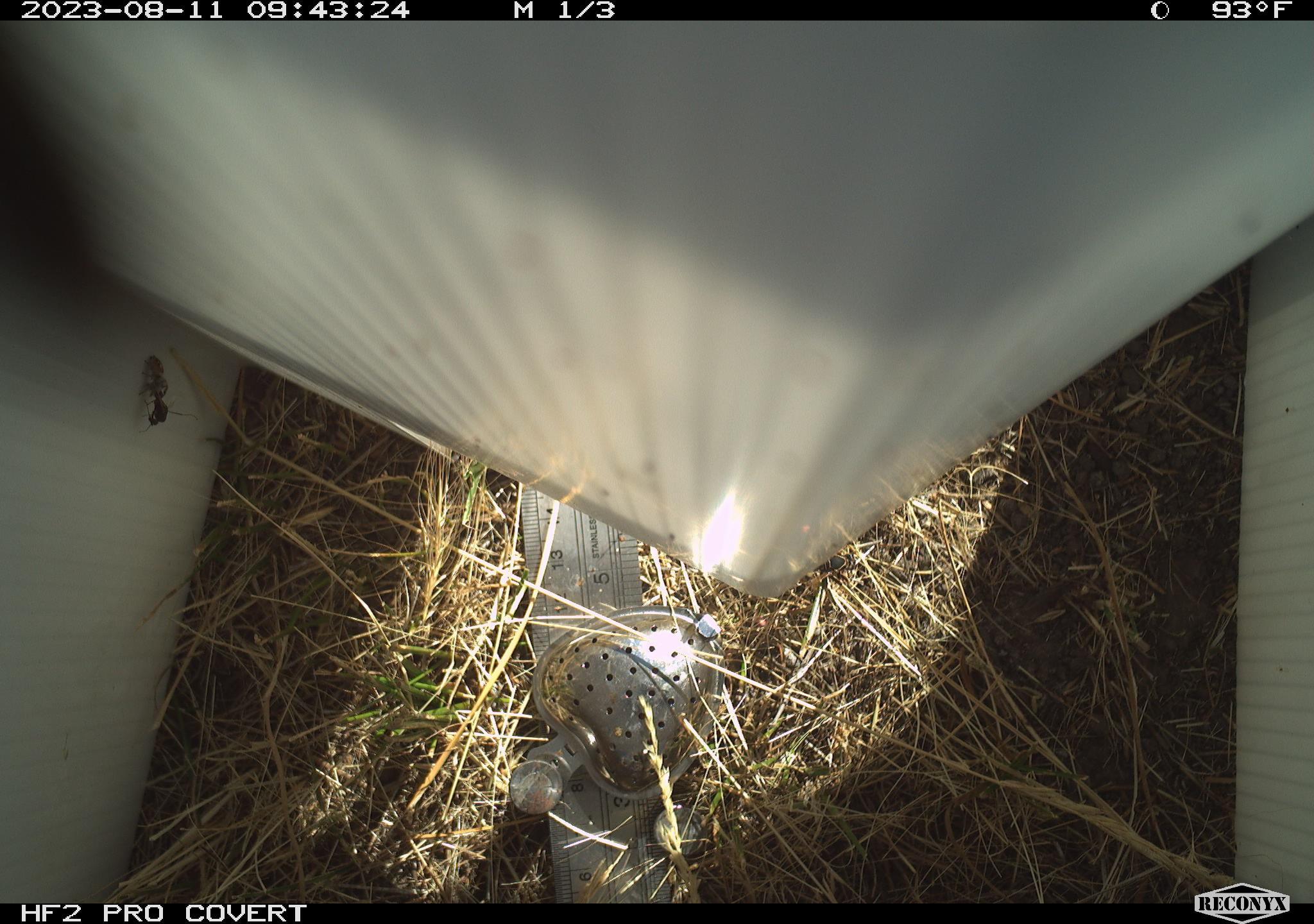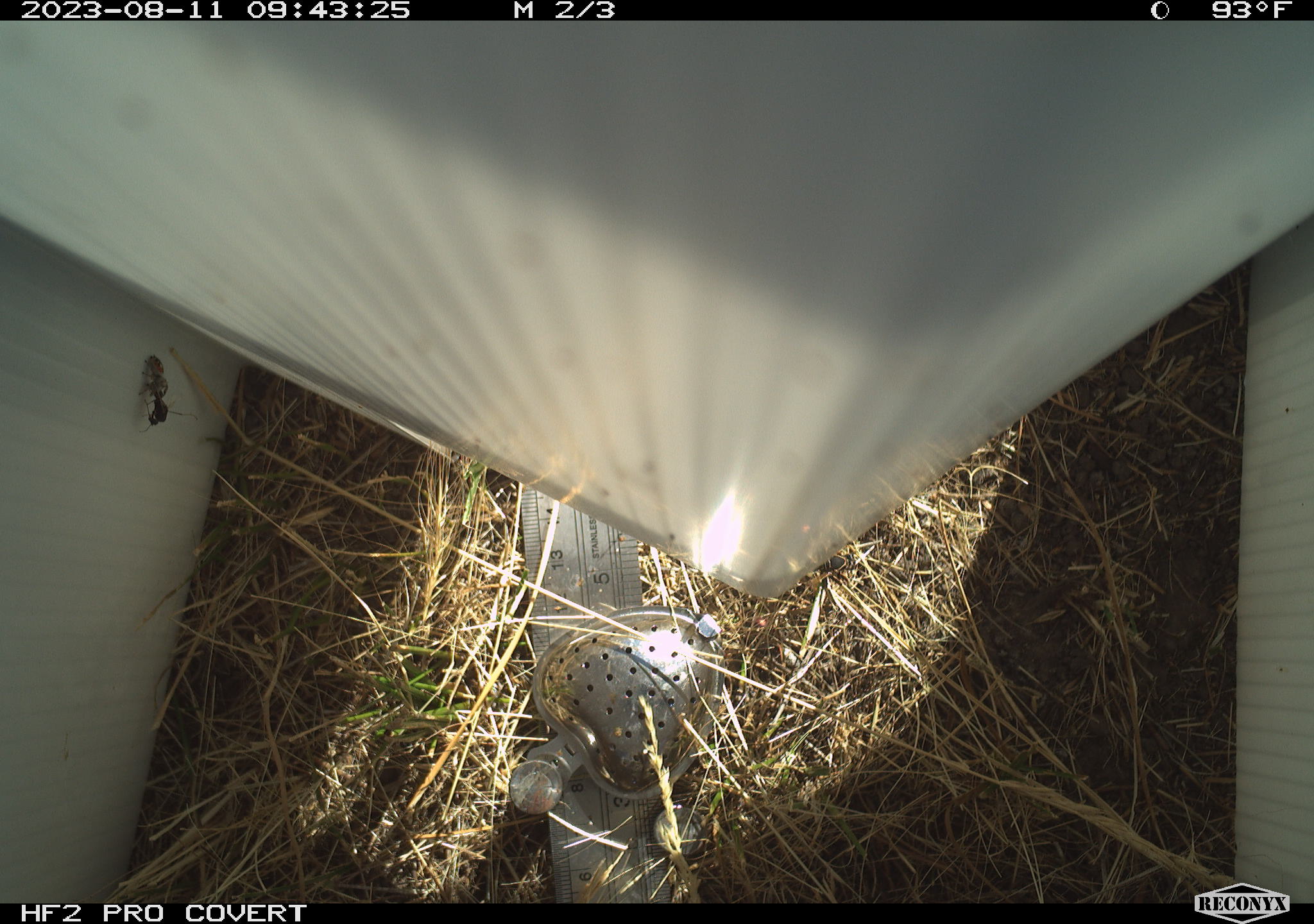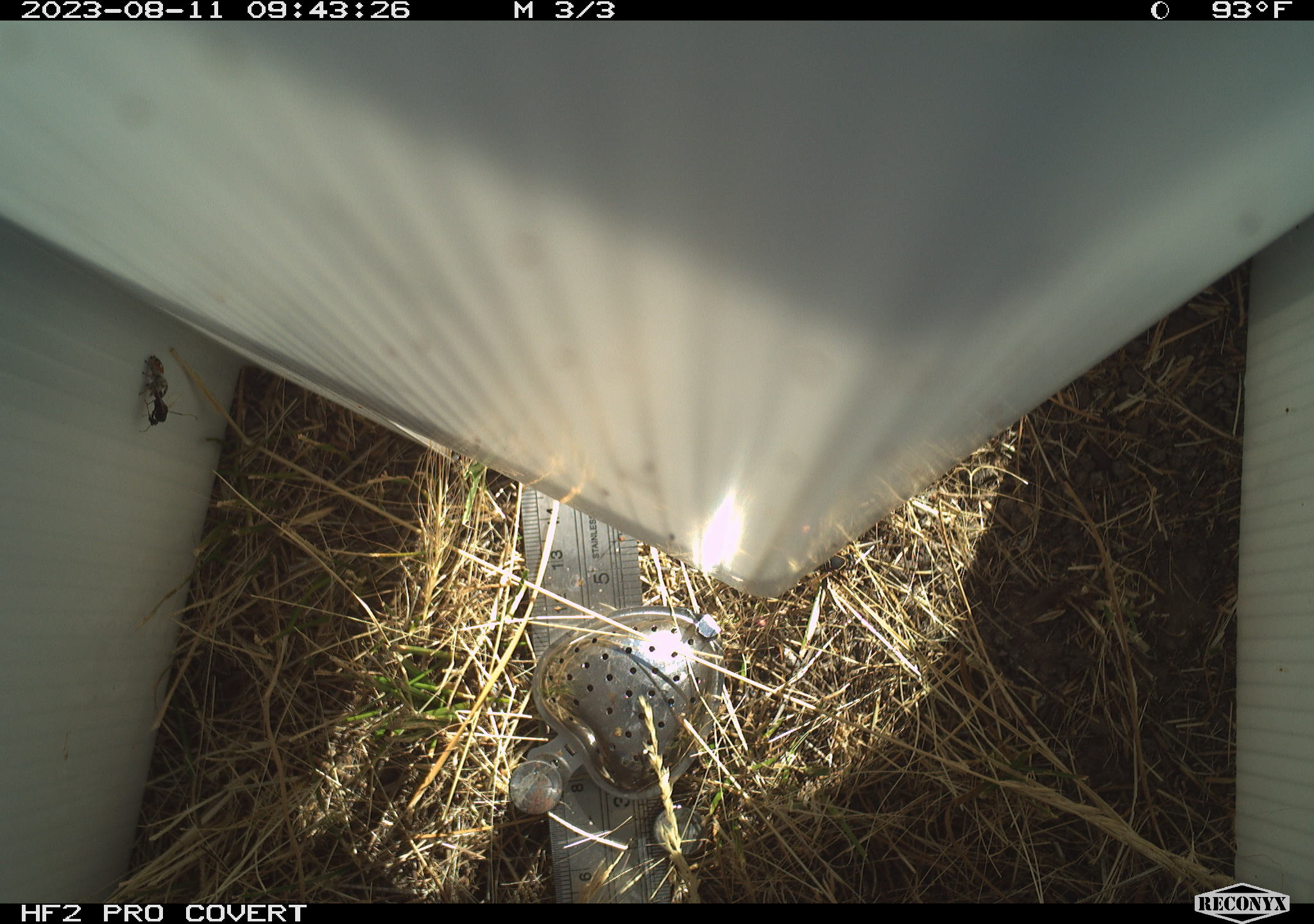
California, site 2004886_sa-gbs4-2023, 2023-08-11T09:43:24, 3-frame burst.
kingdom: Animalia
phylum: Arthropoda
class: Insecta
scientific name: Insecta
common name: insect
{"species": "insect (Insecta)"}